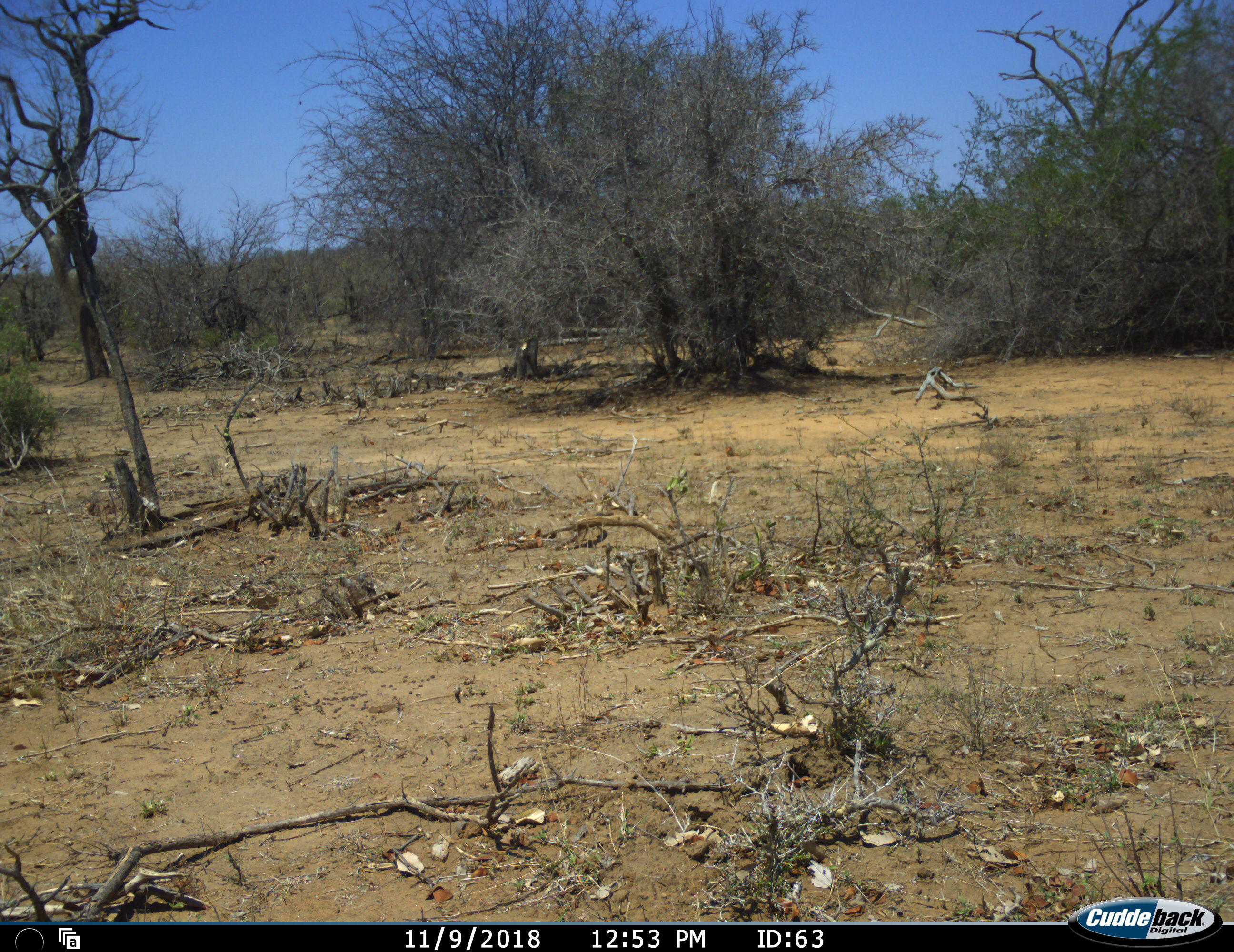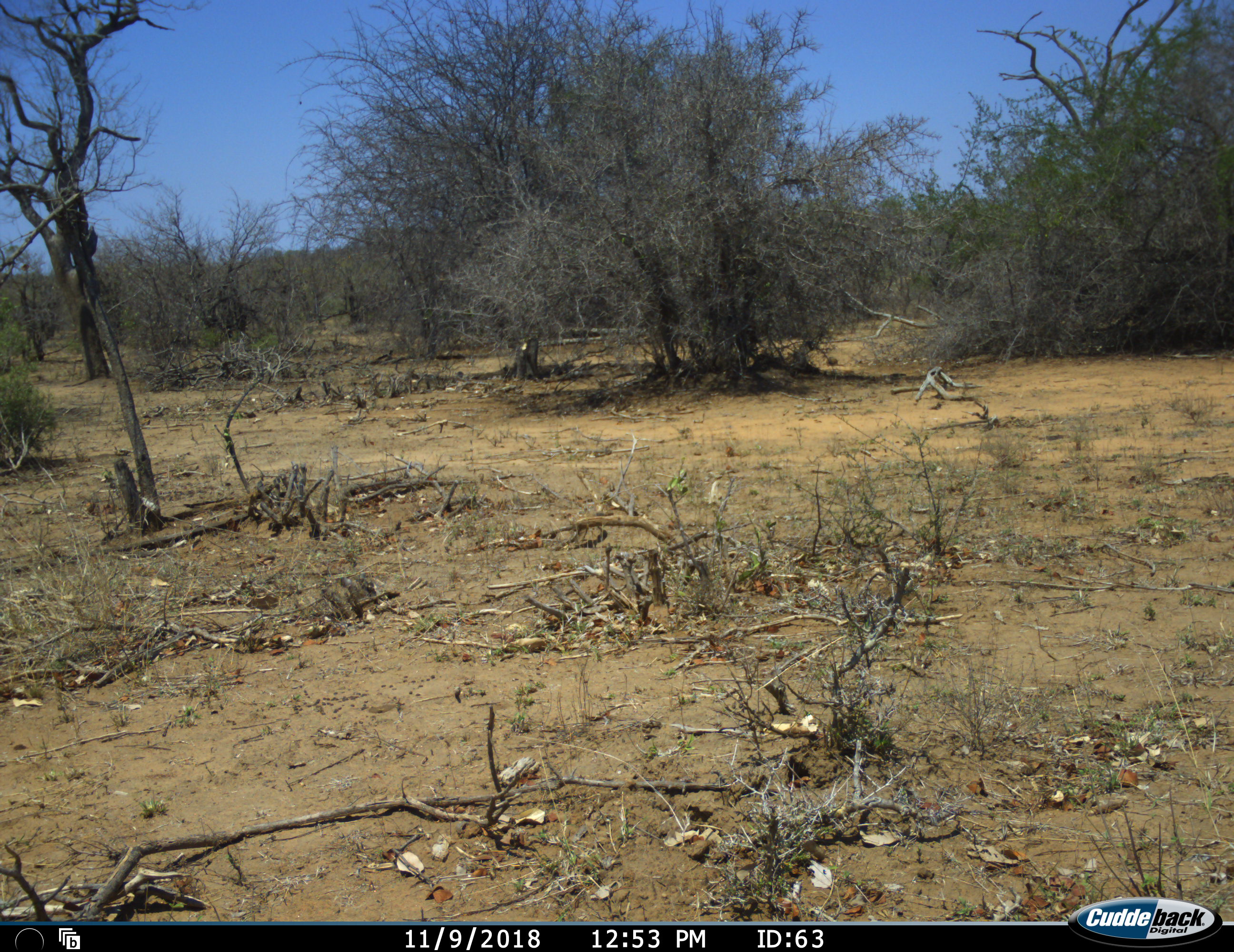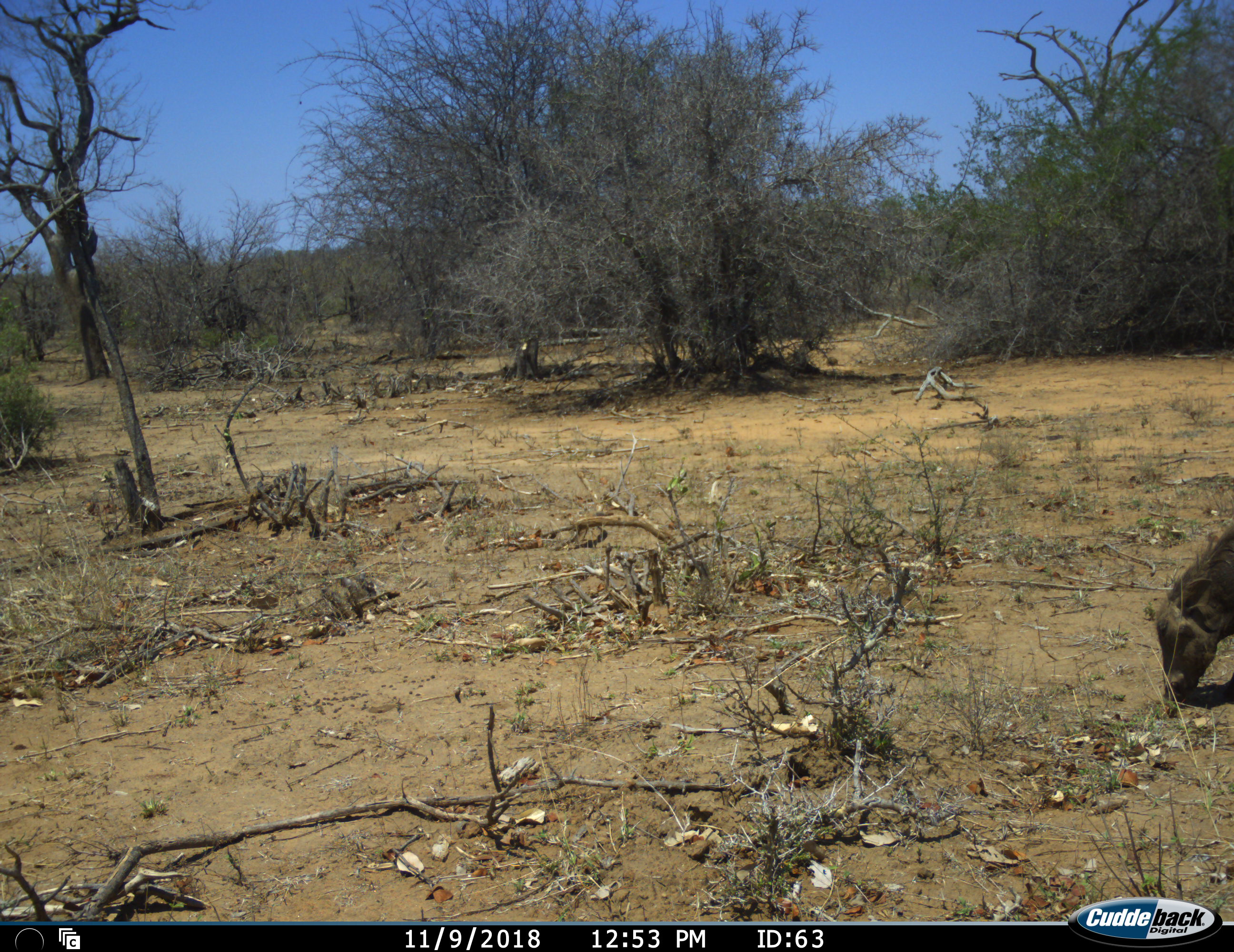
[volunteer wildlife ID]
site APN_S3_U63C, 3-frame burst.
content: unidentified animal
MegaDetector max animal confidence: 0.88